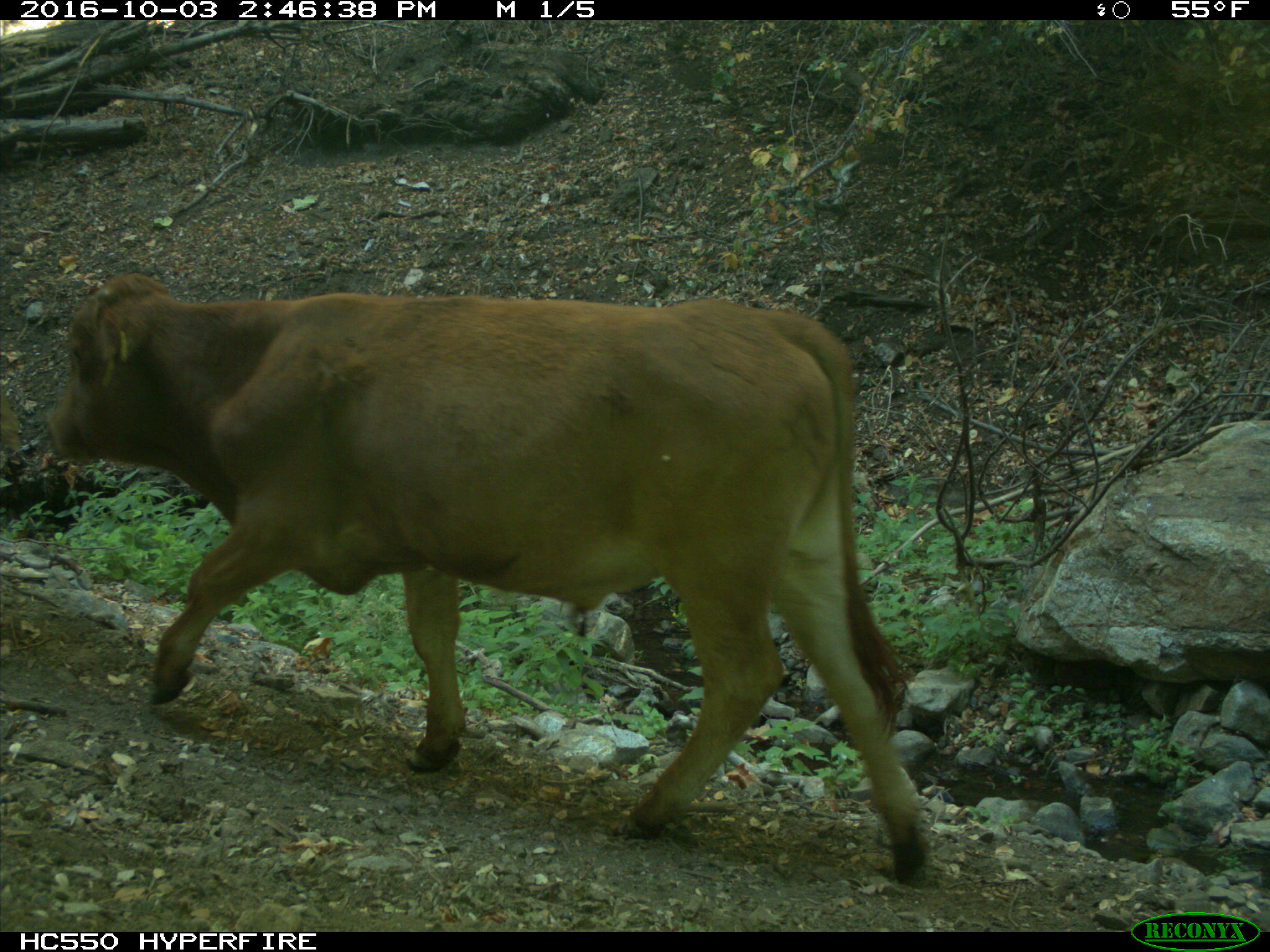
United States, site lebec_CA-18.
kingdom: Animalia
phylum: Chordata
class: Mammalia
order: Artiodactyla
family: Bovidae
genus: Bos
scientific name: Bos taurus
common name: domestic cow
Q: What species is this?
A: Bos taurus (domestic cow).